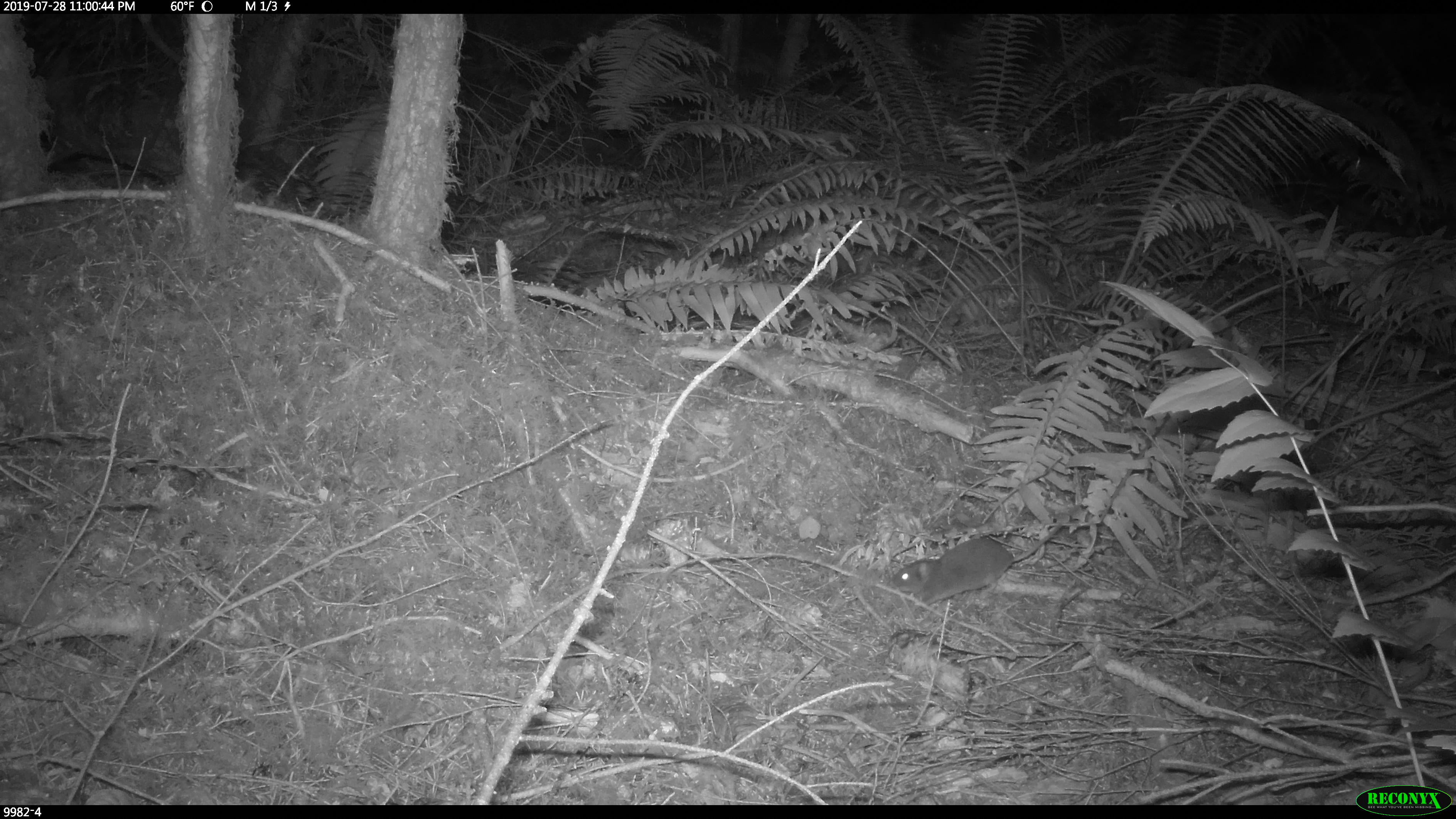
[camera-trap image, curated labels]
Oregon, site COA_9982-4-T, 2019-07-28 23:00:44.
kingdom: Animalia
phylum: Chordata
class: Mammalia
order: Rodentia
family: Cricetidae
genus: Neotoma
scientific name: Neotoma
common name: woodrats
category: neotoma species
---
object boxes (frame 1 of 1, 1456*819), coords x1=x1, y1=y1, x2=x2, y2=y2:
neotoma species: x1=875, y1=511, x2=1072, y2=597